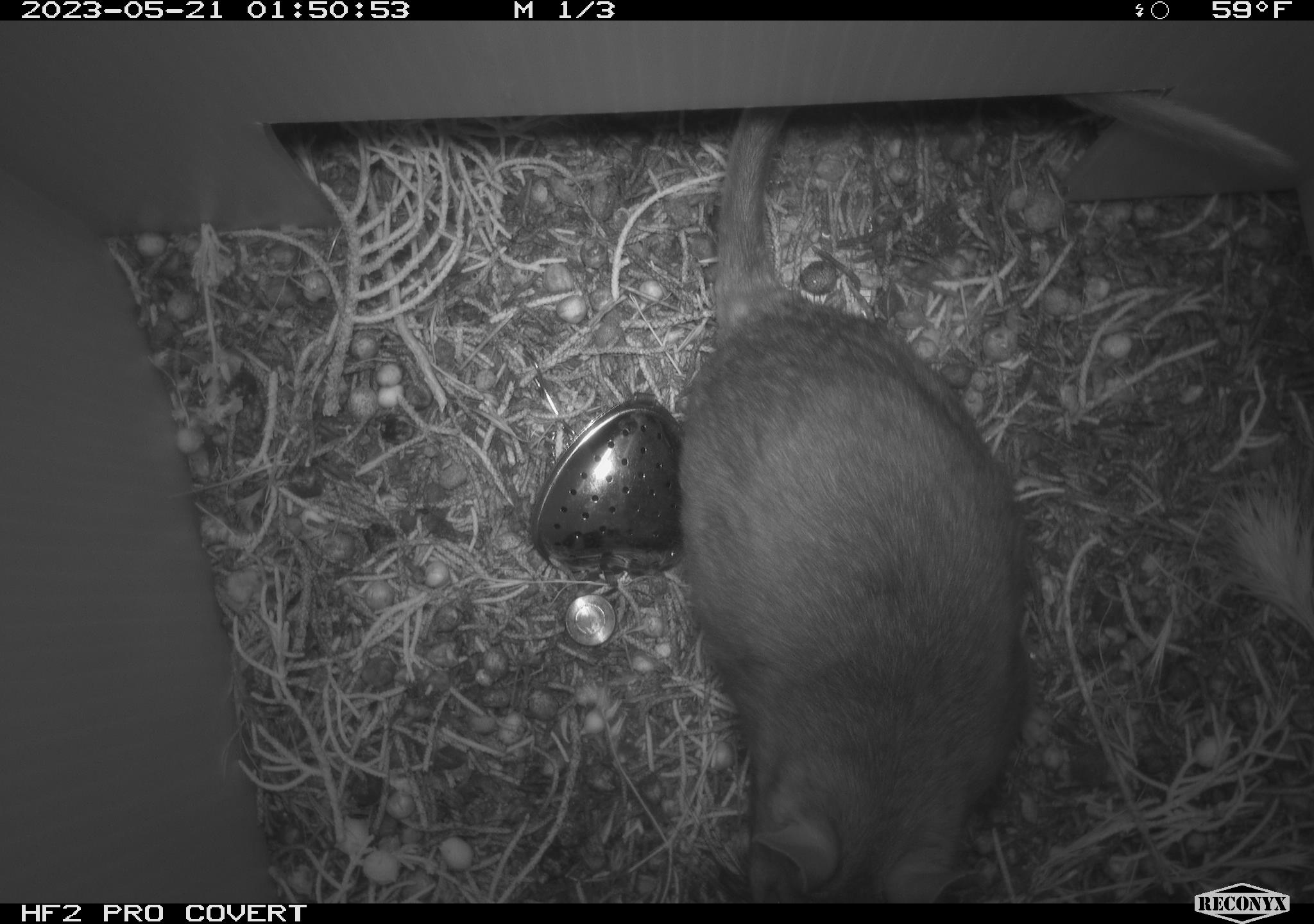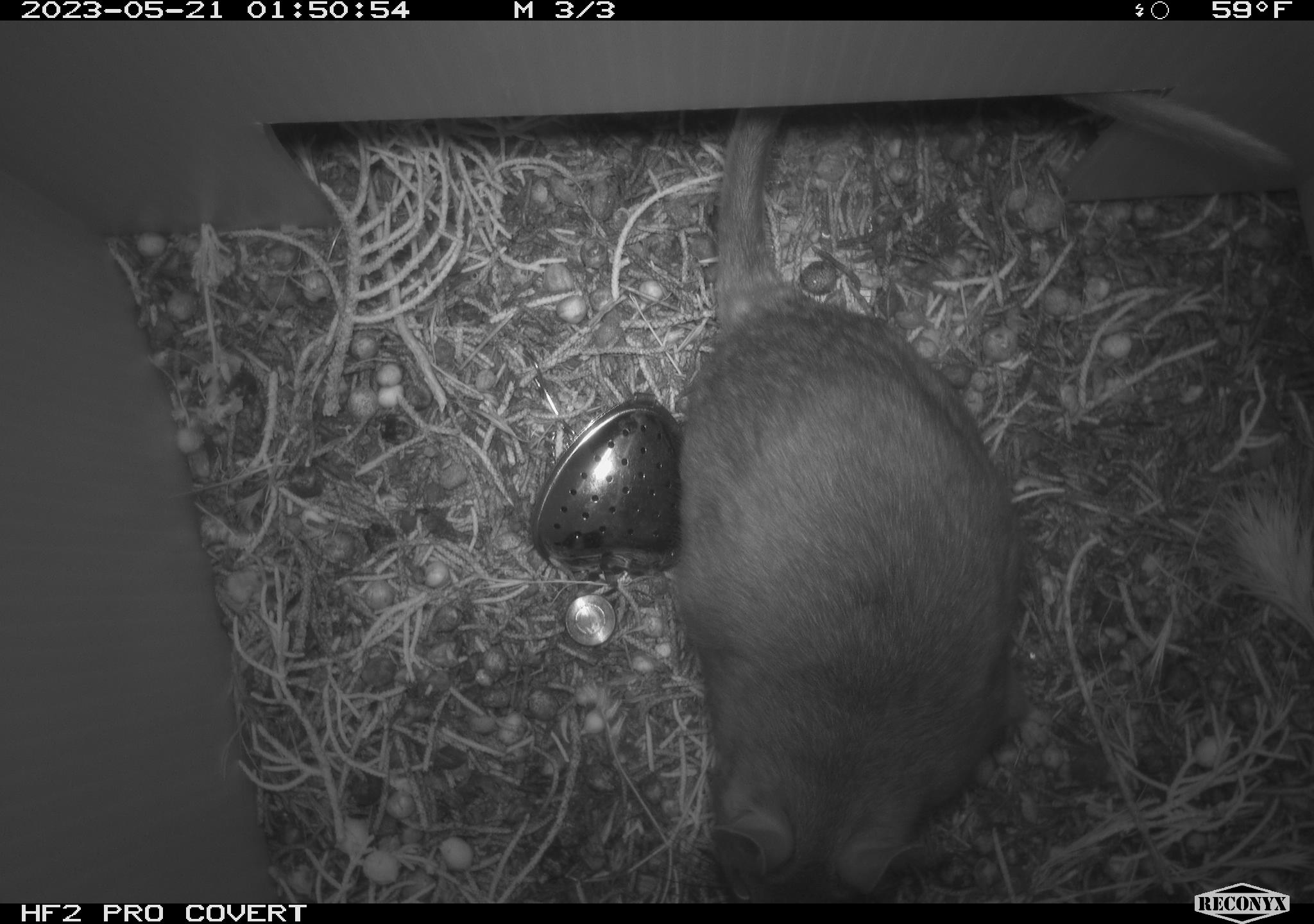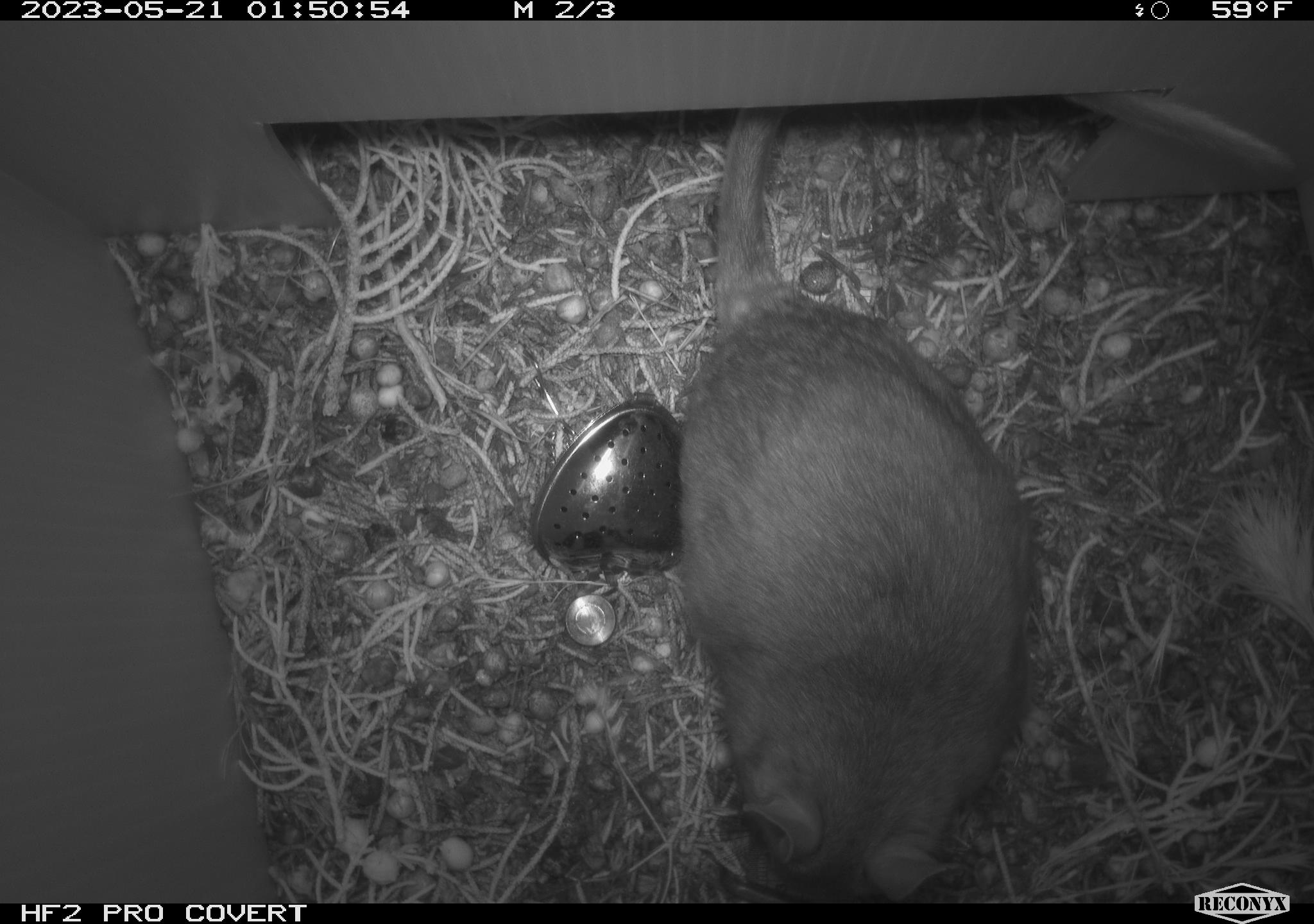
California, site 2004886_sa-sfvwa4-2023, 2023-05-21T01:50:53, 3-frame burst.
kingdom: Animalia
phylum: Chordata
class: Mammalia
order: Rodentia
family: Cricetidae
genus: Neotoma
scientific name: Neotoma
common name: pack rat or woodrat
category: neotoma species